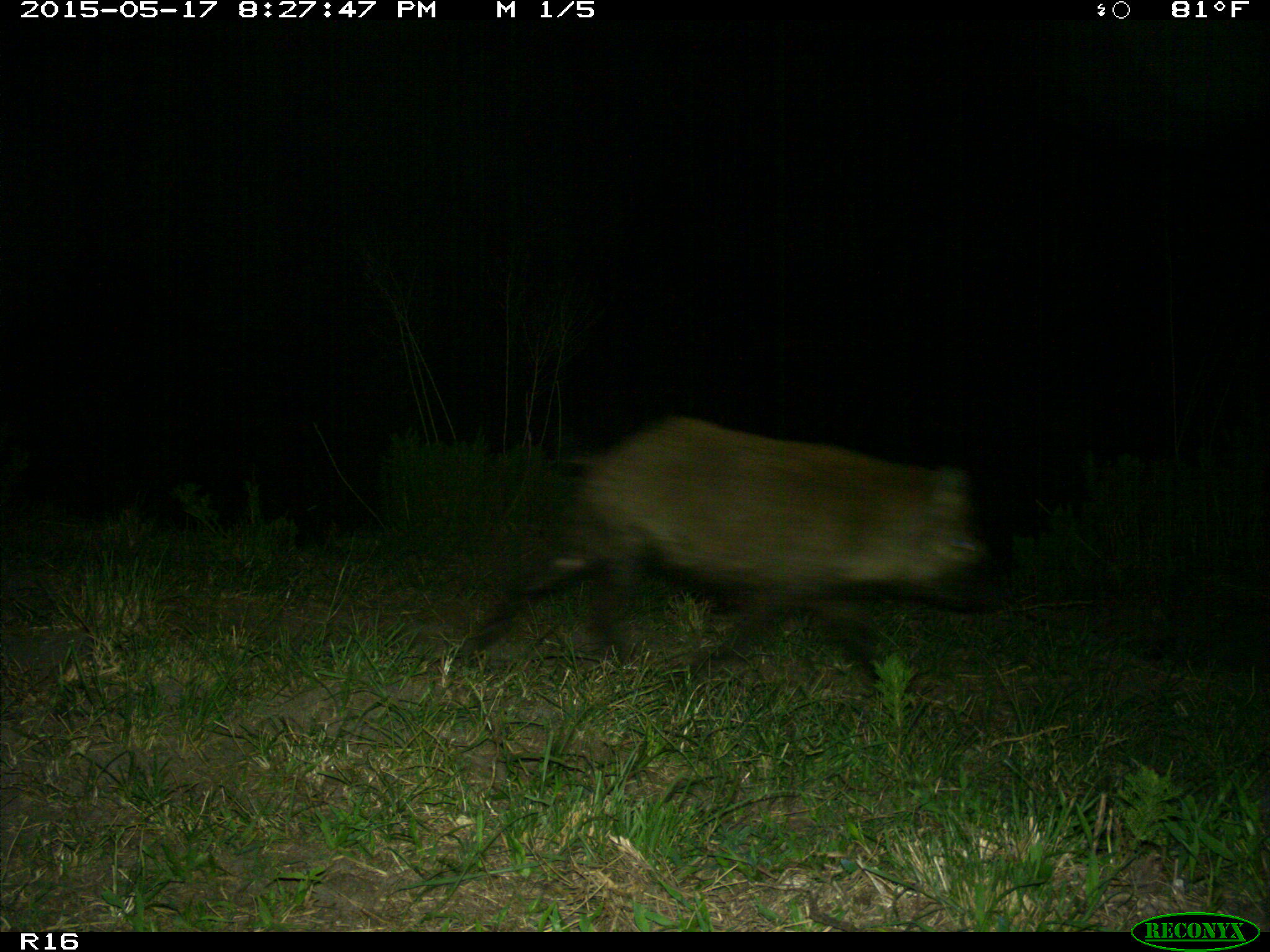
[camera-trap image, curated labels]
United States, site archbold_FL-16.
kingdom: Animalia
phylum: Chordata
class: Mammalia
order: Artiodactyla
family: Suidae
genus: Sus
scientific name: Sus scrofa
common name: wild boar